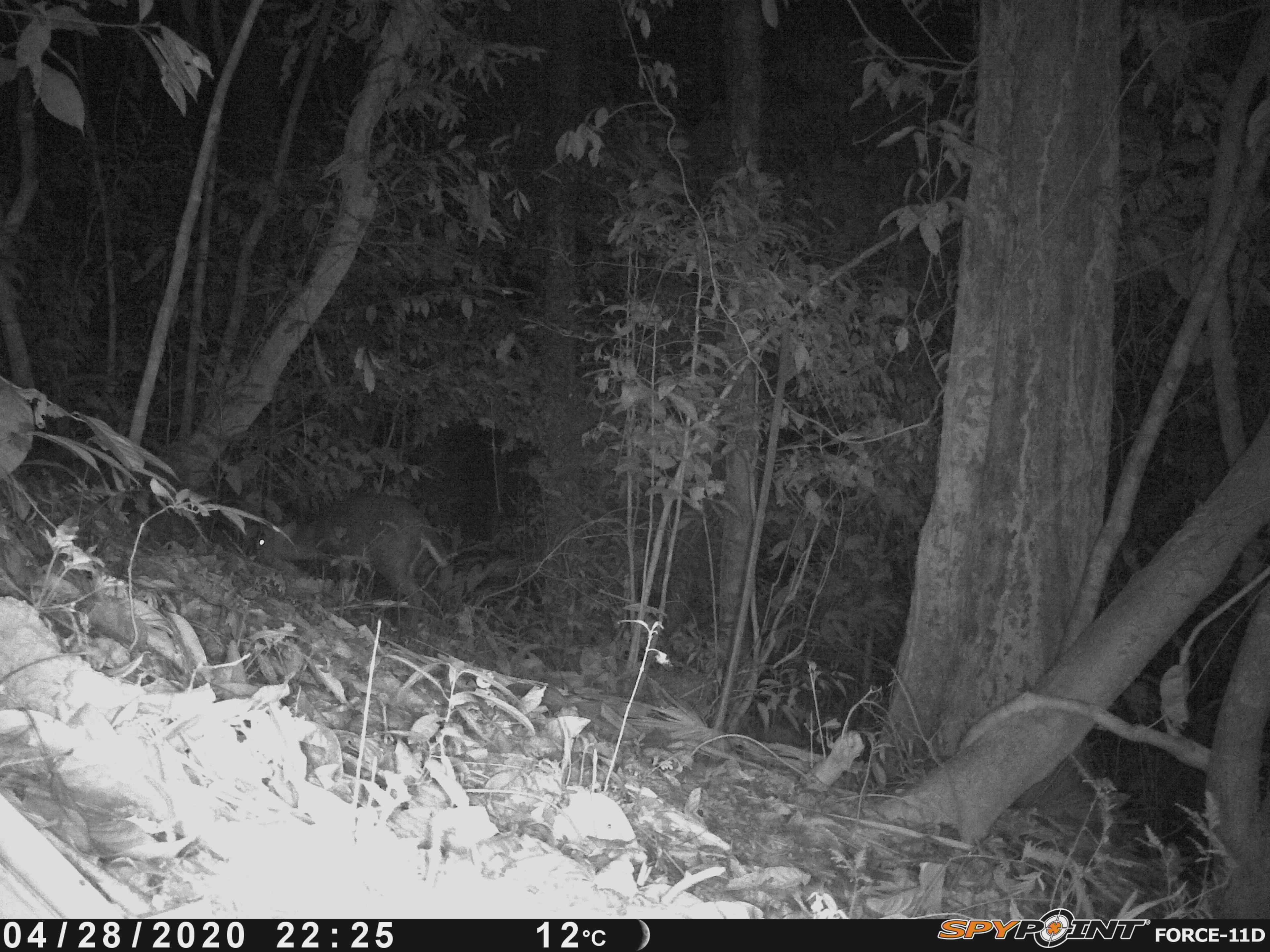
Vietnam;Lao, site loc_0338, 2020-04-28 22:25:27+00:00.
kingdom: Animalia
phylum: Chordata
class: Mammalia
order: Artiodactyla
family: Cervidae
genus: Muntiacus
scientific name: Muntiacus rooseveltorum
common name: roosevelt's muntjac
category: roosevelts muntjac group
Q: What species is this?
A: Roosevelts muntjac group (roosevelt's muntjac) (Muntiacus rooseveltorum).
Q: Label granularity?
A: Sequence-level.